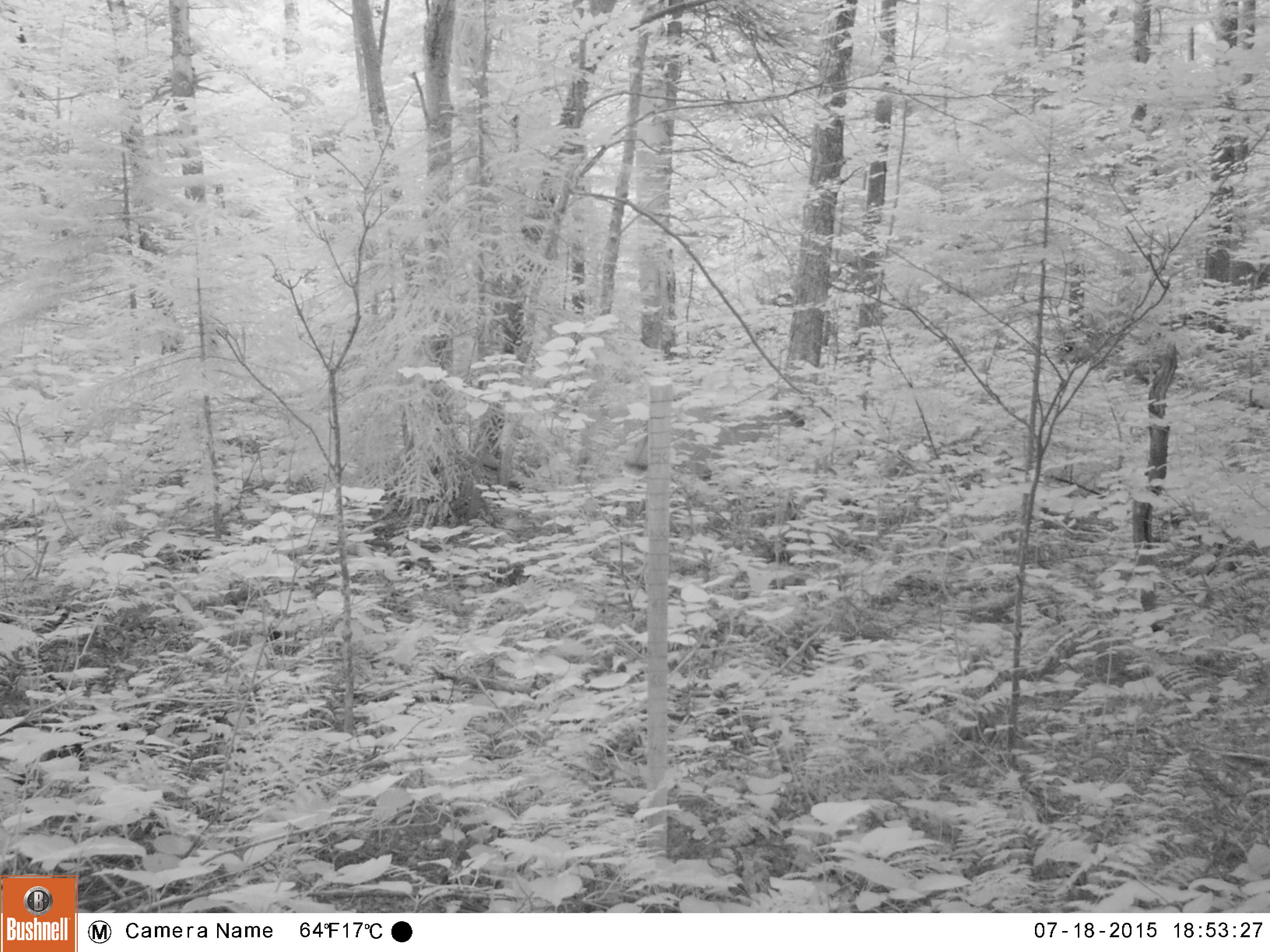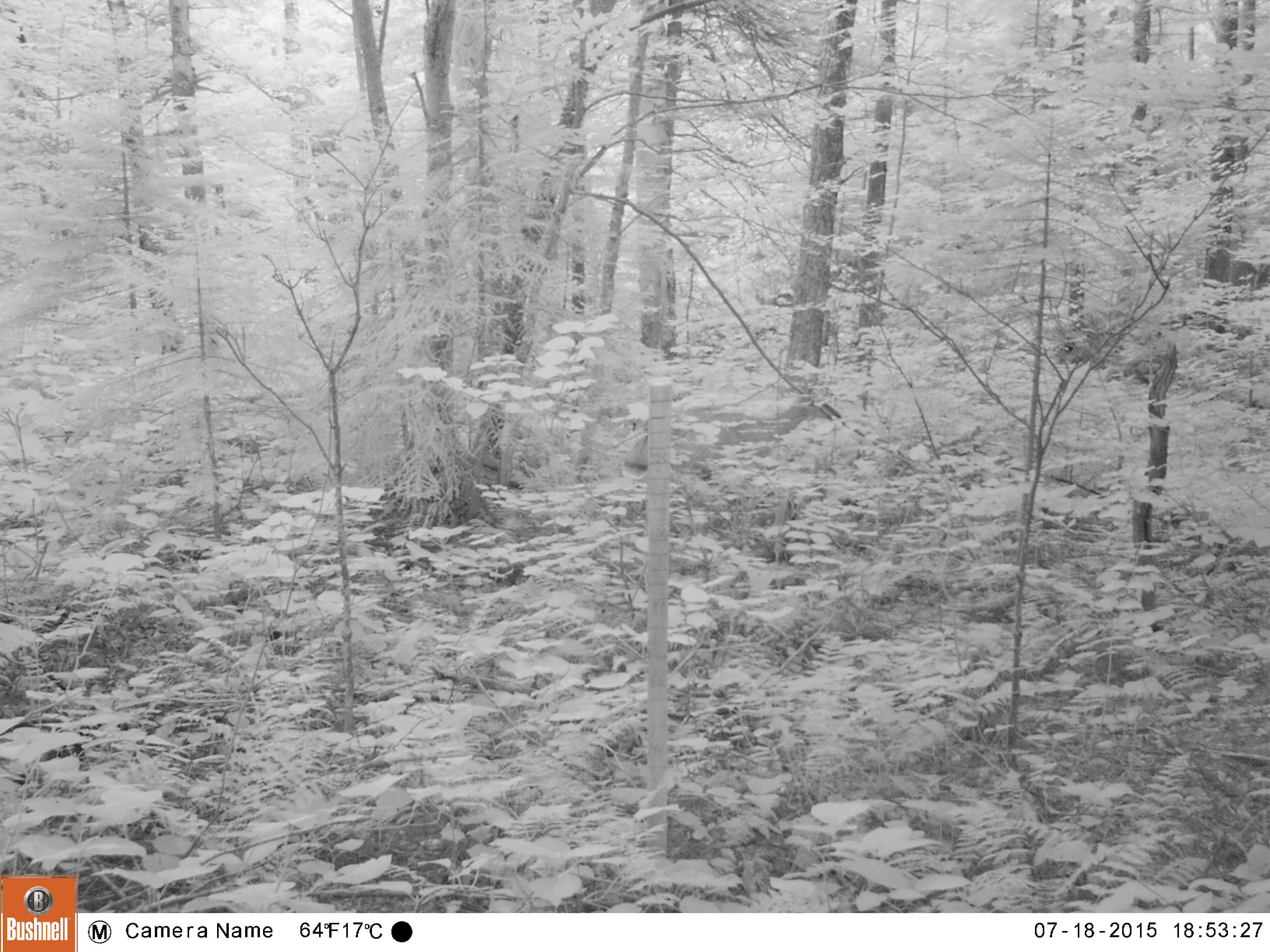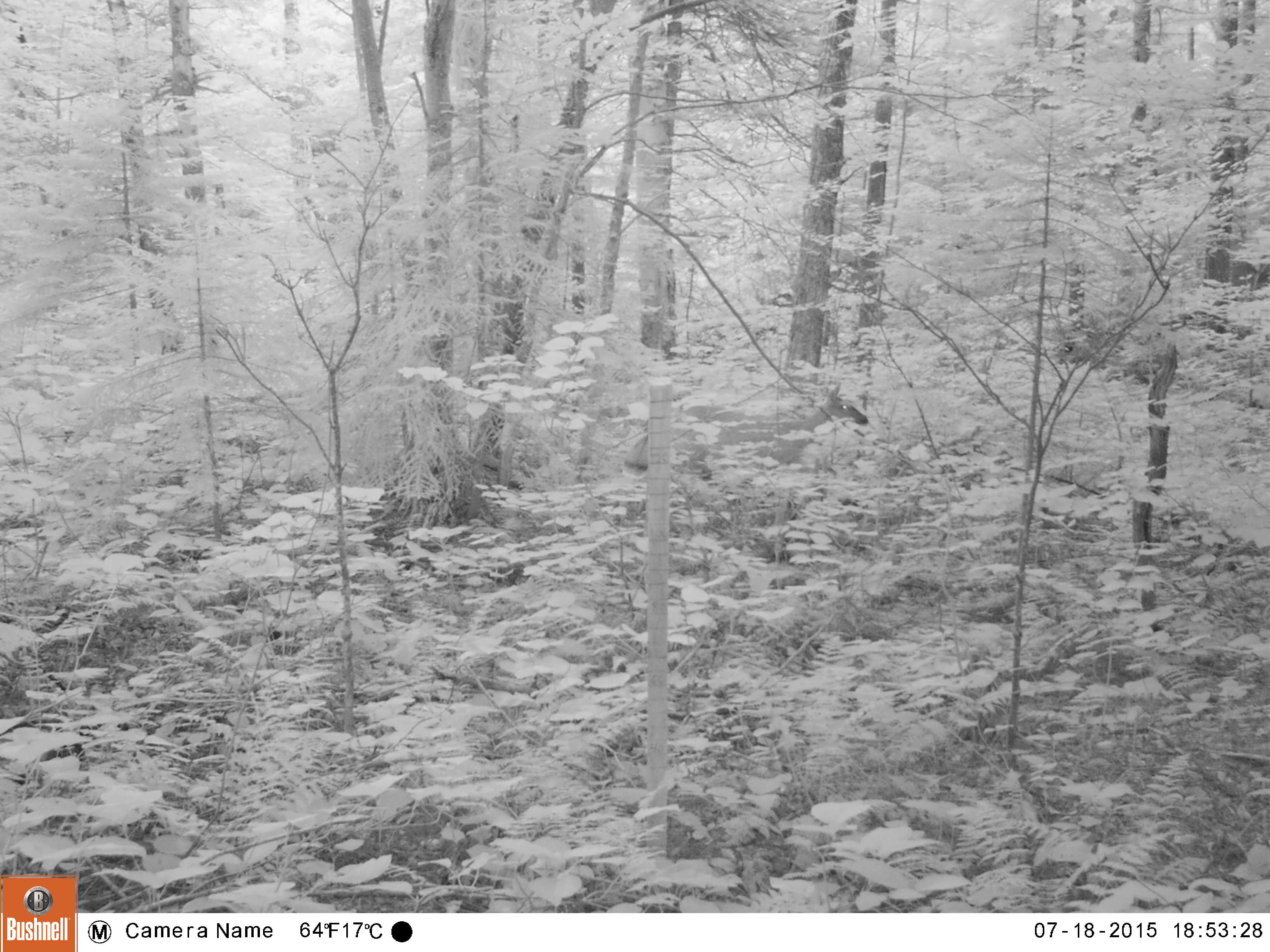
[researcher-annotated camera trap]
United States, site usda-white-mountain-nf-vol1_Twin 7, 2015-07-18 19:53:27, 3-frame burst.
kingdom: Animalia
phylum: Chordata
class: Mammalia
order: Artiodactyla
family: Cervidae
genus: Odocoileus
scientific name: Odocoileus virginianus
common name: white-tailed deer